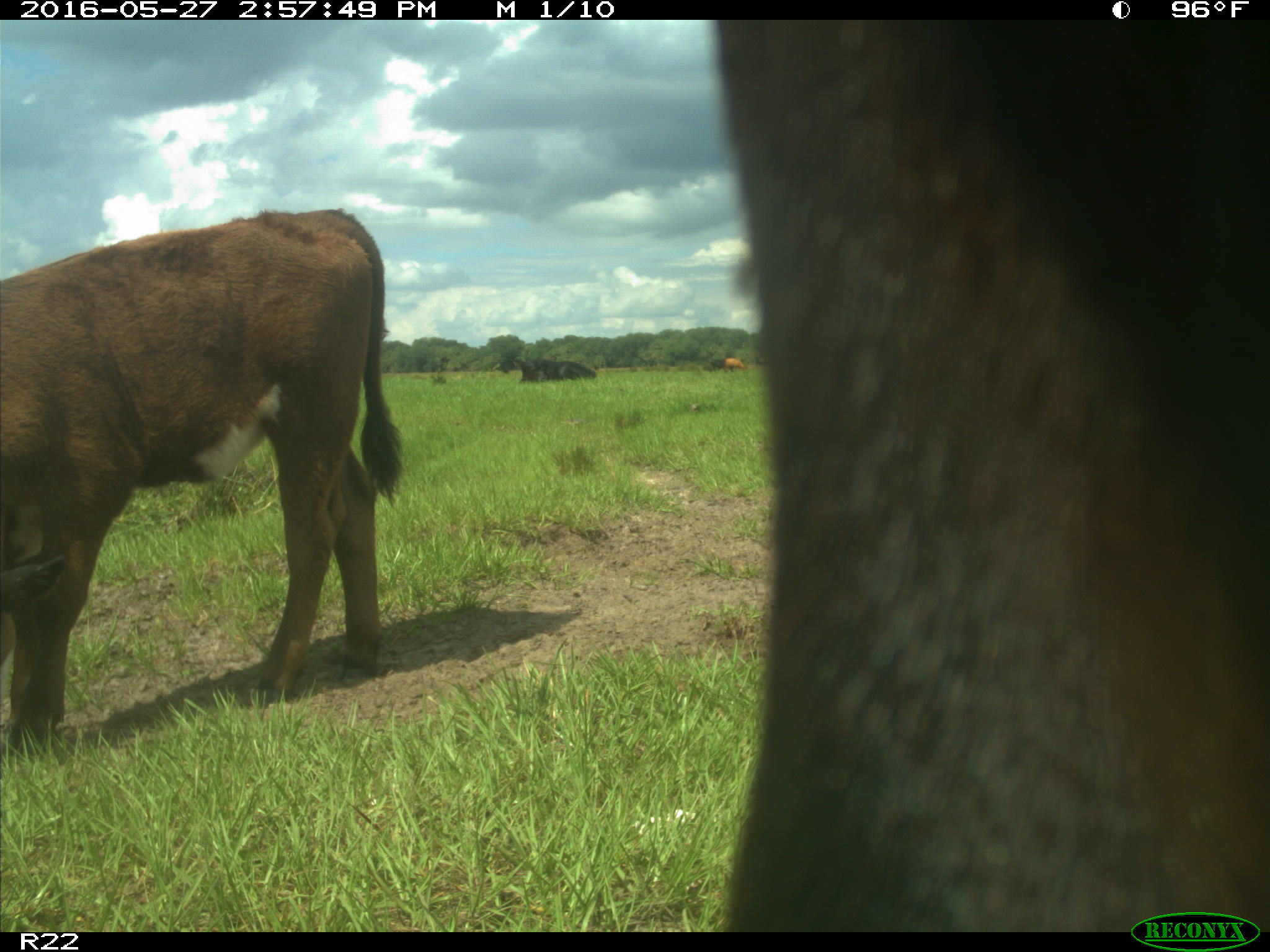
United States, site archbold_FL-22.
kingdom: Animalia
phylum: Chordata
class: Mammalia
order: Artiodactyla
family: Bovidae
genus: Bos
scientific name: Bos taurus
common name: domestic cow